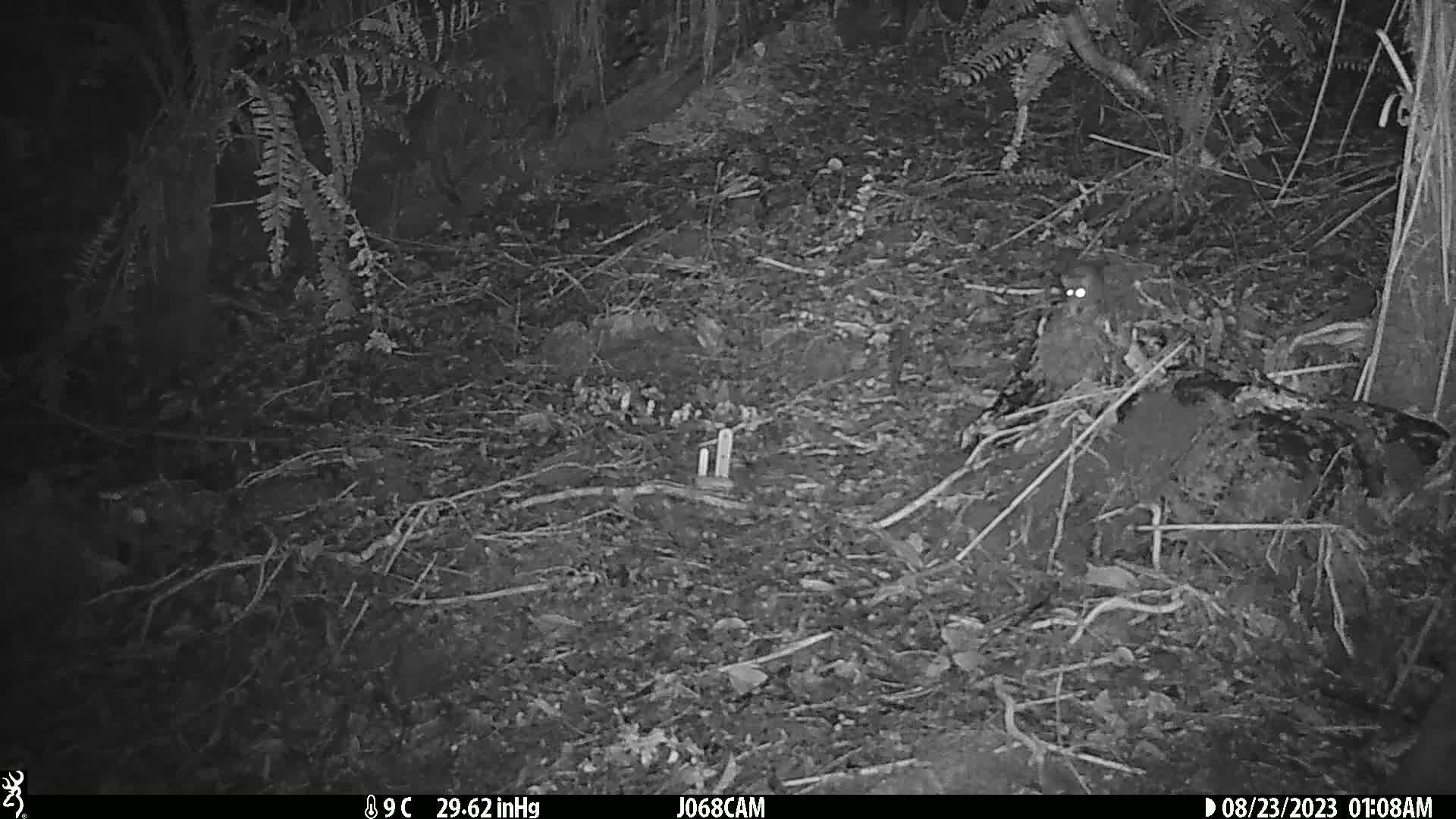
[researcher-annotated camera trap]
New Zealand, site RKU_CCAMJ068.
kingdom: Animalia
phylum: Chordata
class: Mammalia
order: Rodentia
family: Muridae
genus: Rattus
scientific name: Rattus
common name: rat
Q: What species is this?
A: Rat (Rattus).